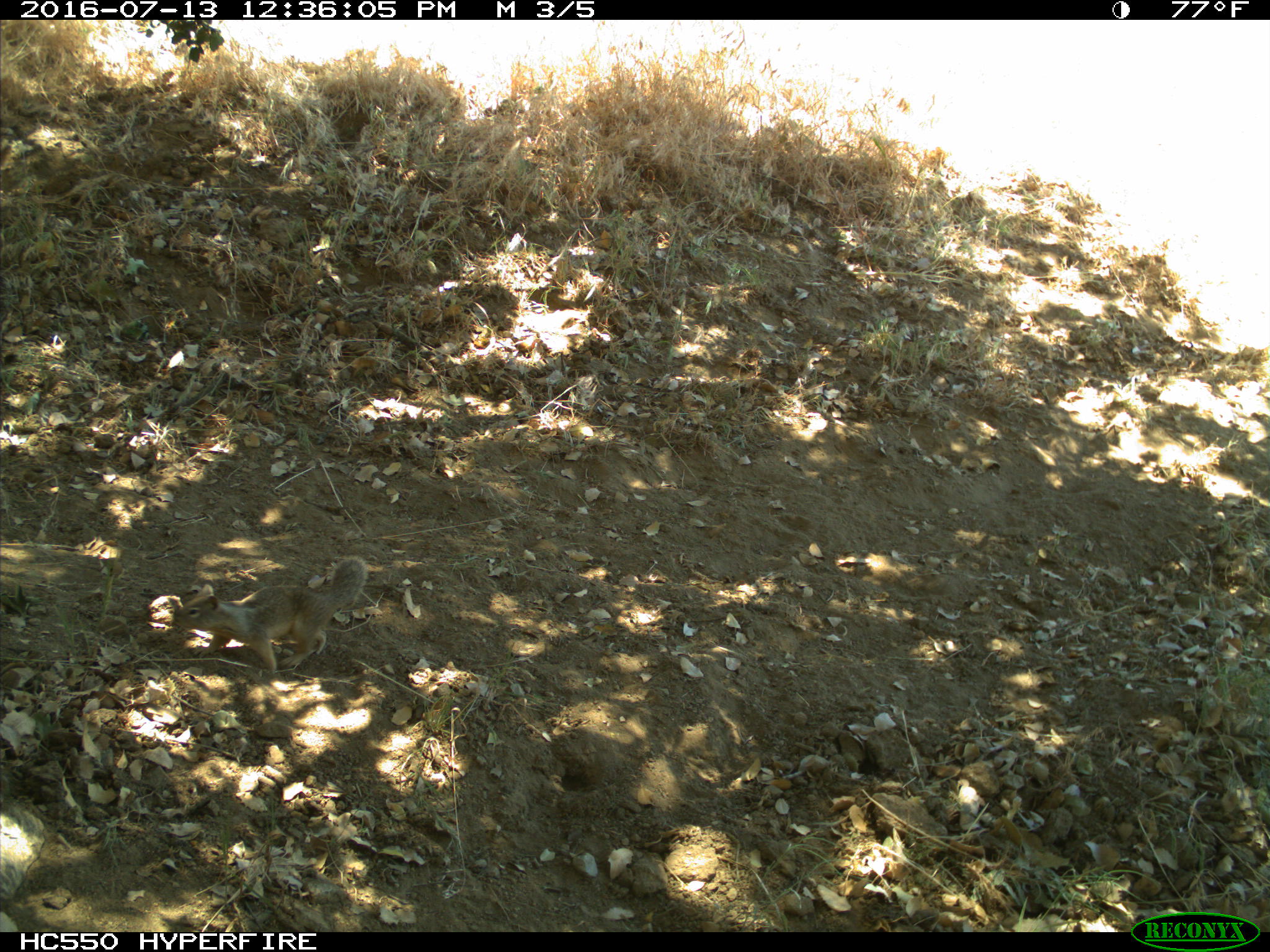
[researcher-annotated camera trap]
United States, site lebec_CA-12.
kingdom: Animalia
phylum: Chordata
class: Mammalia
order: Rodentia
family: Sciuridae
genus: Otospermophilus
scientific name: Otospermophilus beecheyi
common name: california ground squirrel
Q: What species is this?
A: Otospermophilus beecheyi (california ground squirrel).